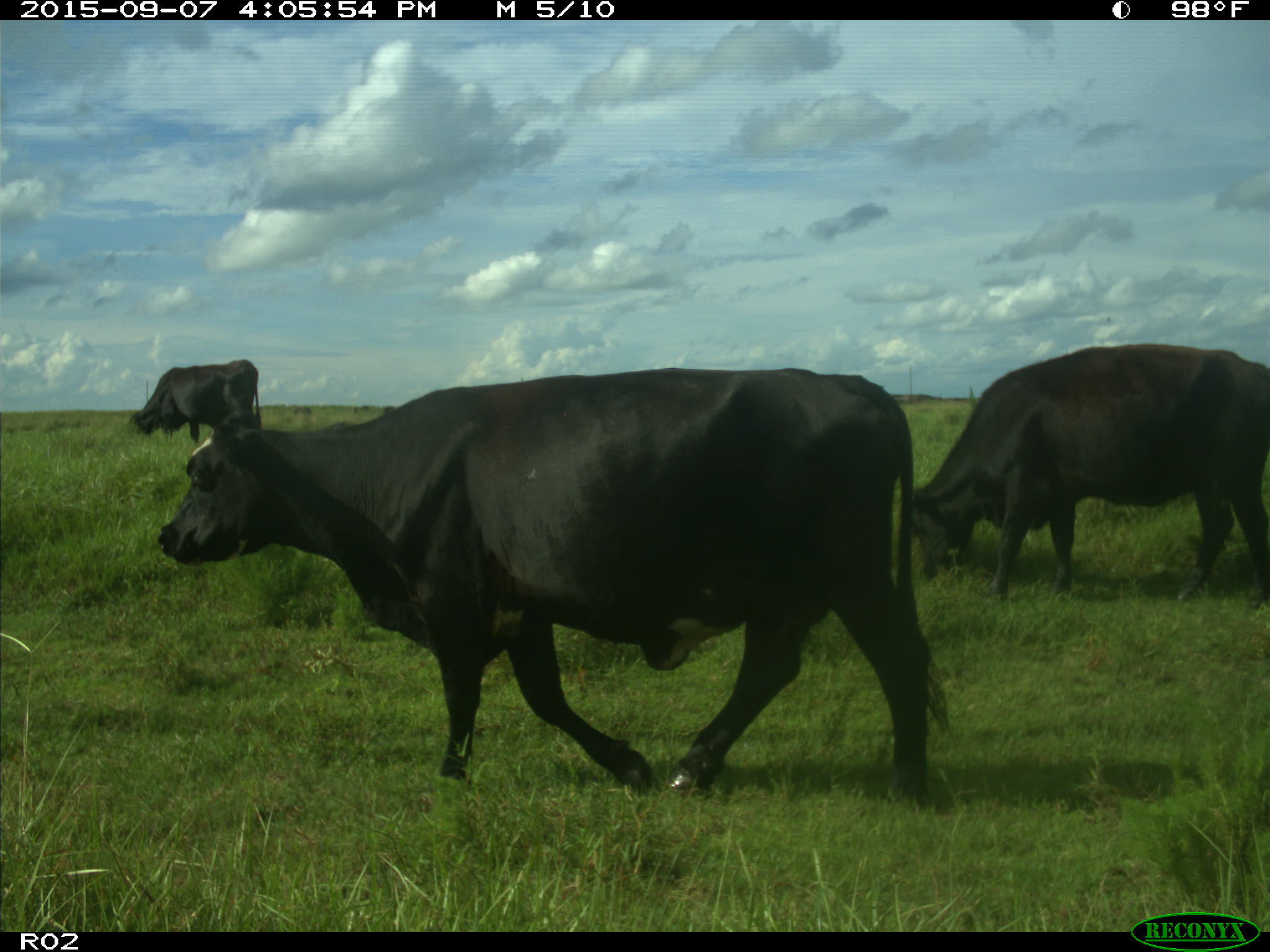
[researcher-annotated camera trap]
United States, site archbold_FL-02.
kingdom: Animalia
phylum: Chordata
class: Mammalia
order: Artiodactyla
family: Bovidae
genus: Bos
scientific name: Bos taurus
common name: domestic cow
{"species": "Bos taurus (domestic cow)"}